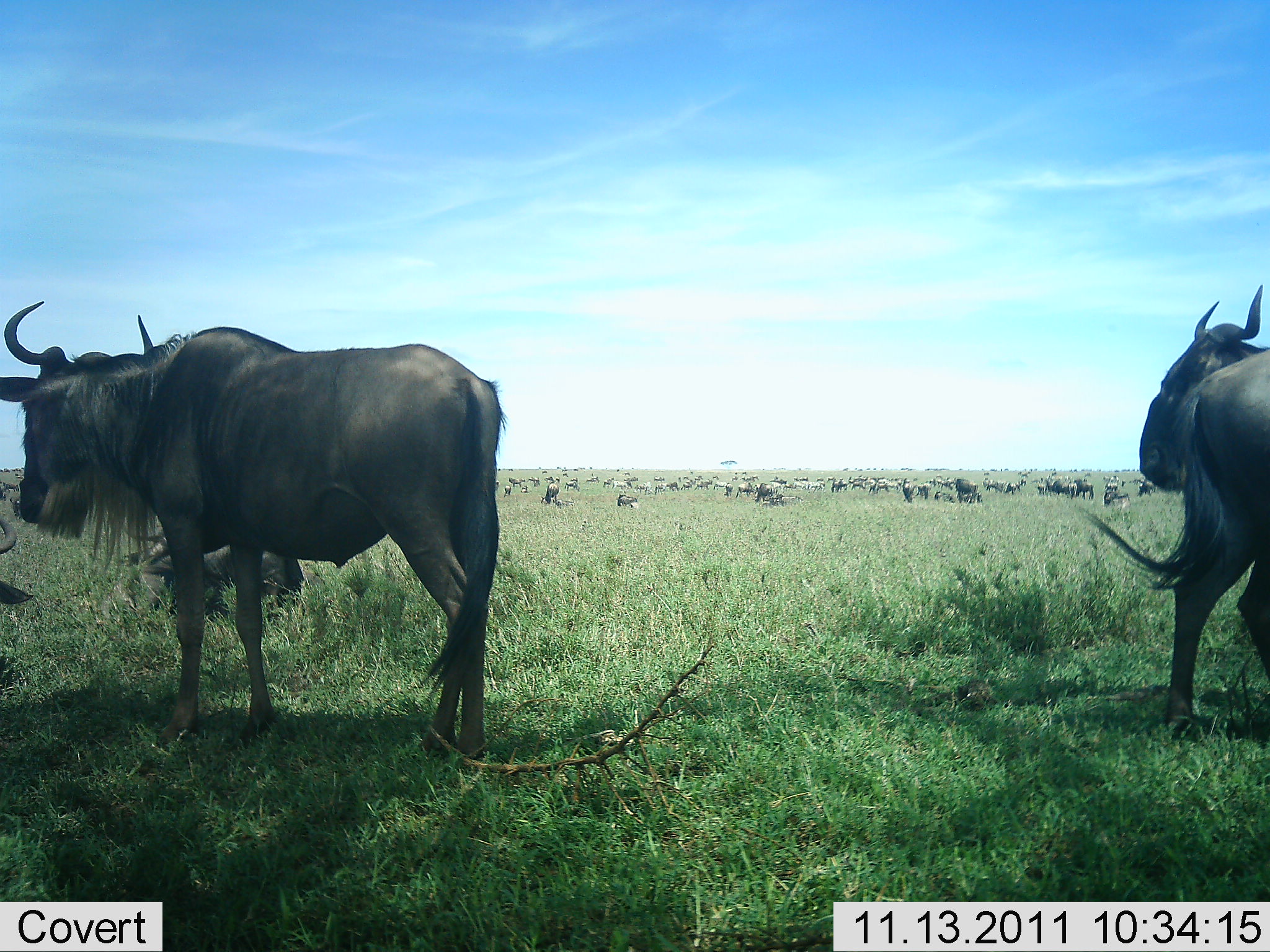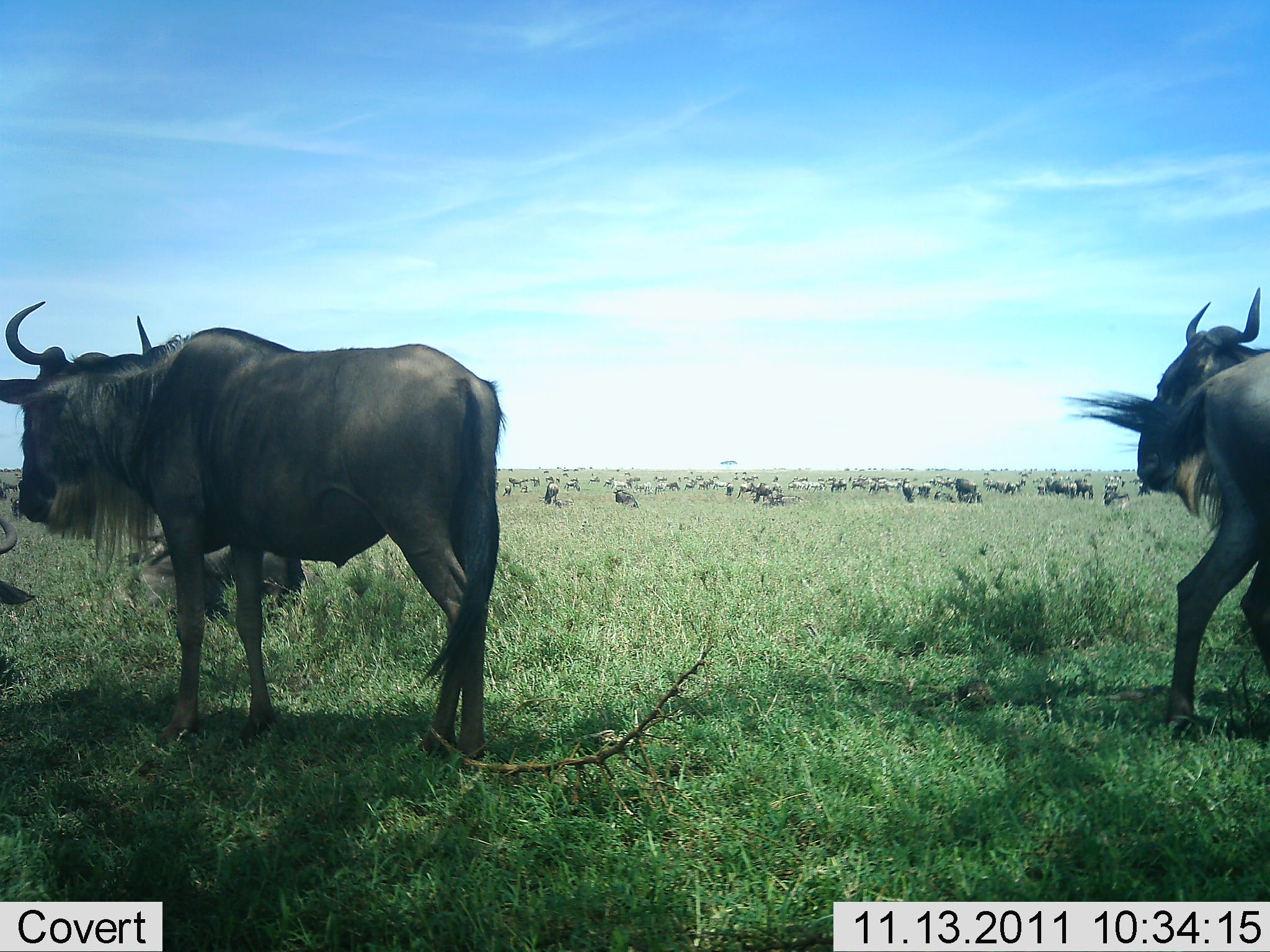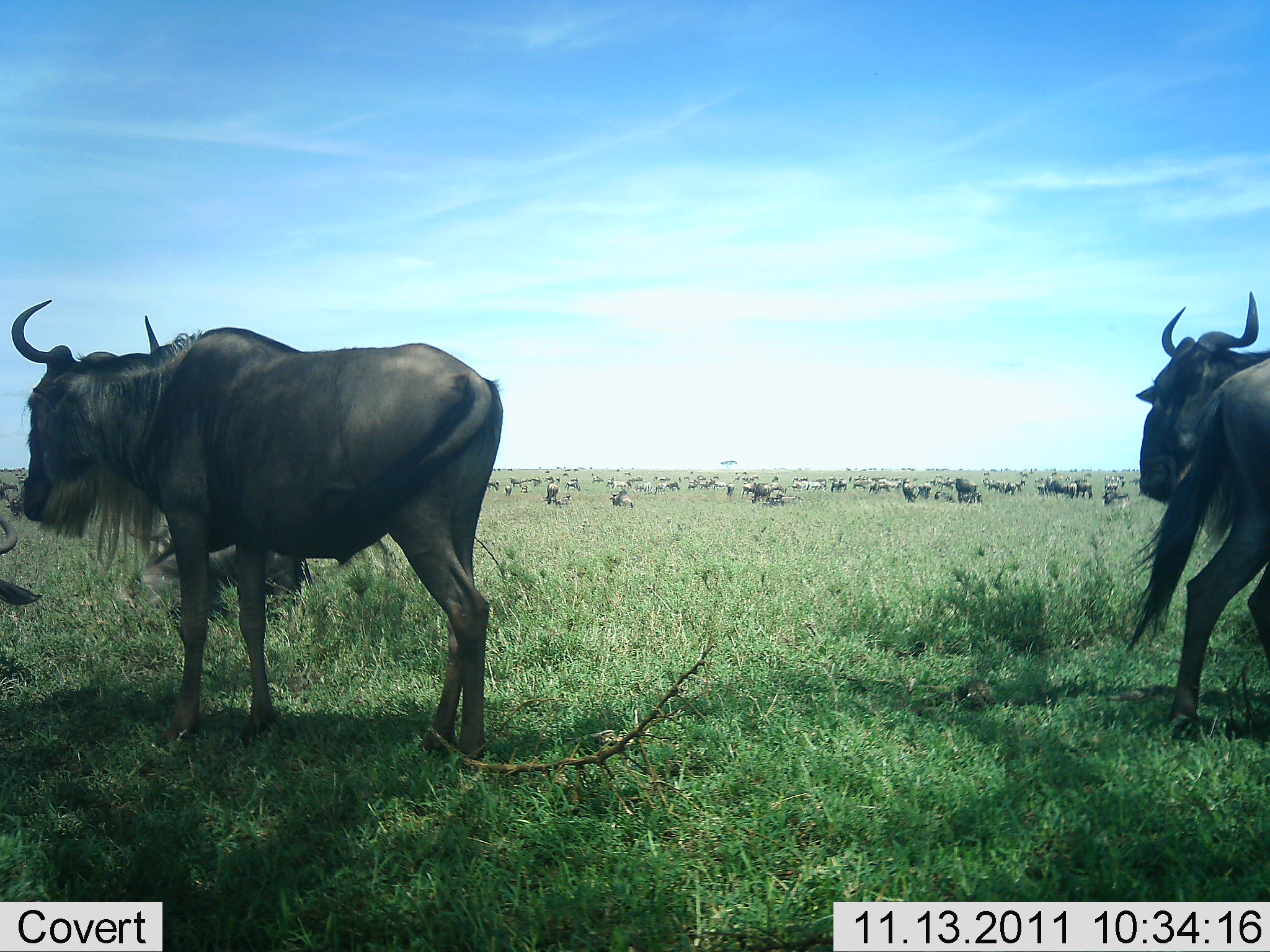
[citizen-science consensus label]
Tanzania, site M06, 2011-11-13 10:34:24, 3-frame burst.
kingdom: Animalia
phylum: Chordata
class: Mammalia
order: Artiodactyla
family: Bovidae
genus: Connochaetes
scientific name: Connochaetes taurinus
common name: blue wildebeest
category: wildebeest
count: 51+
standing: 83%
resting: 39%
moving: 33%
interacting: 11%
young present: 0%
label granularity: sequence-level